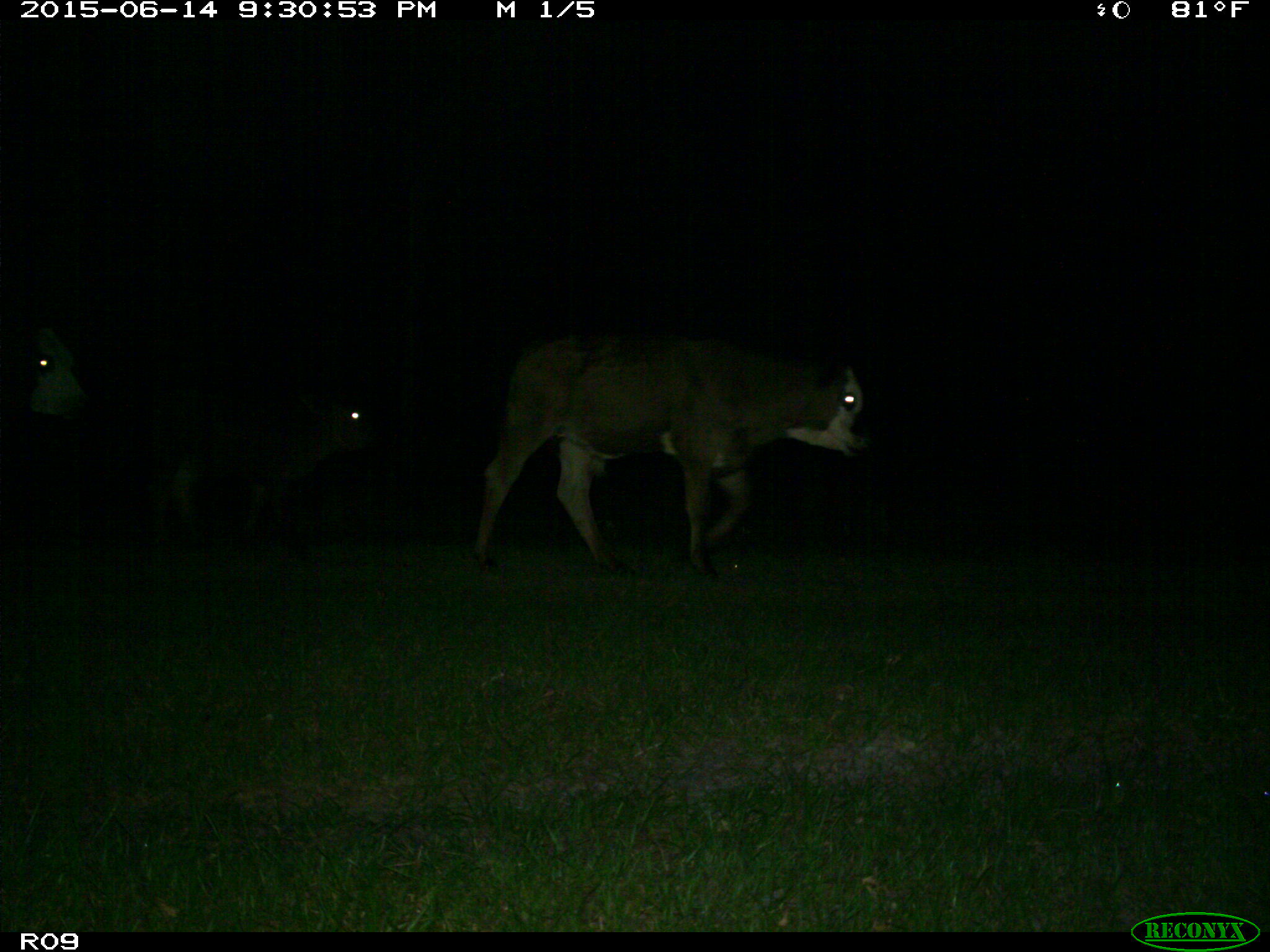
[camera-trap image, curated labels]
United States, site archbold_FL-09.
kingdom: Animalia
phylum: Chordata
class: Mammalia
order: Artiodactyla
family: Bovidae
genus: Bos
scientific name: Bos taurus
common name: domestic cow